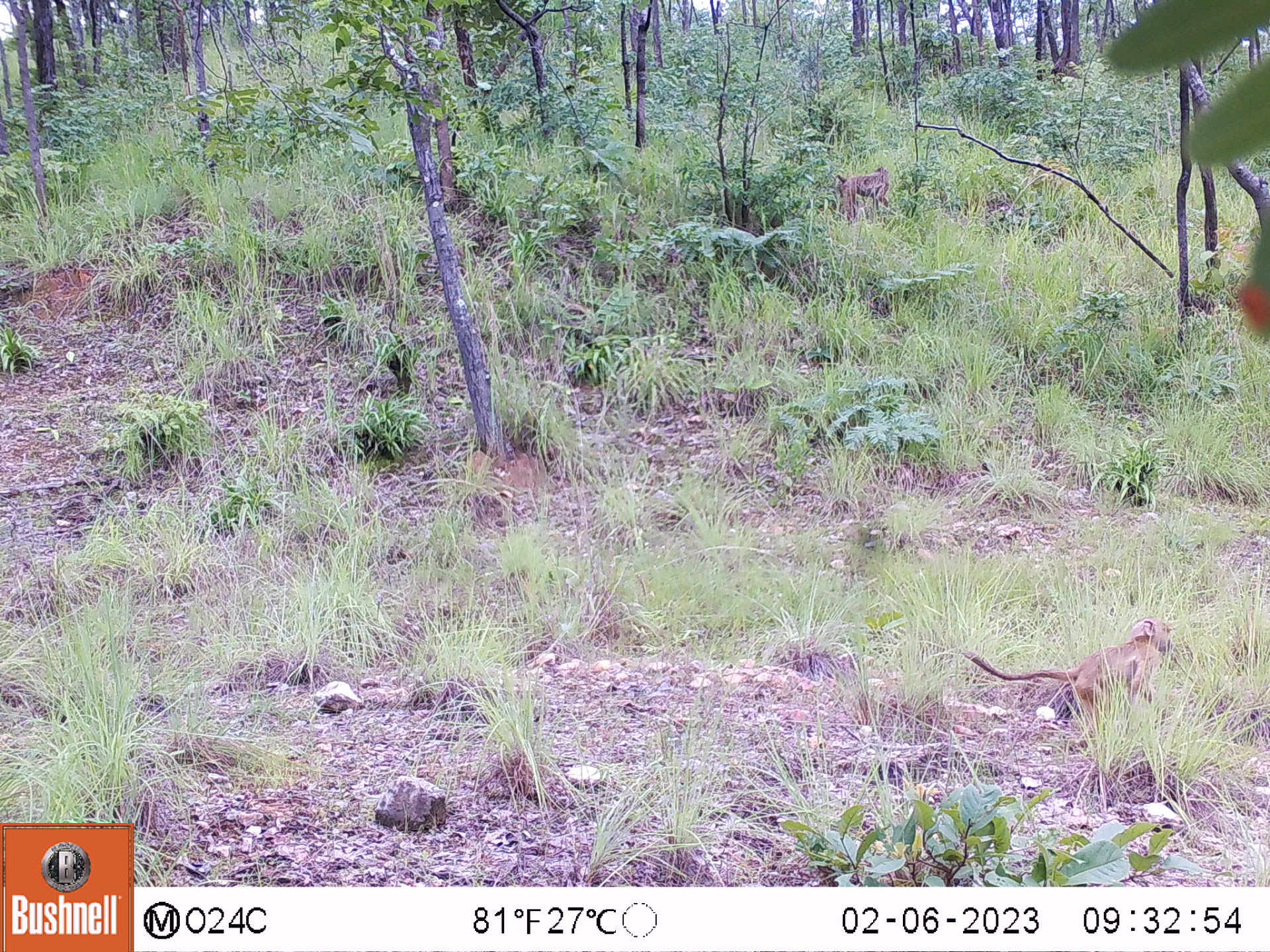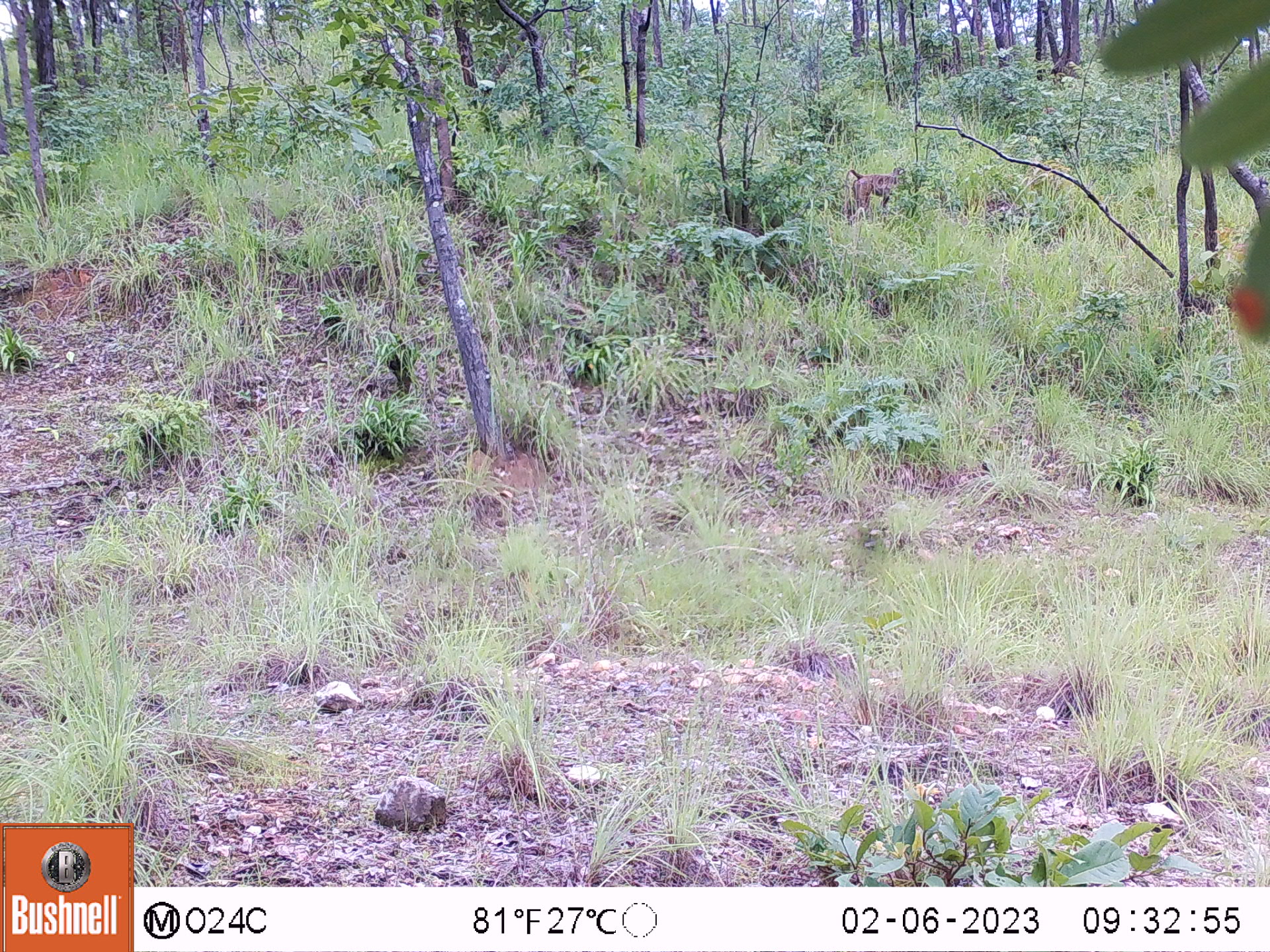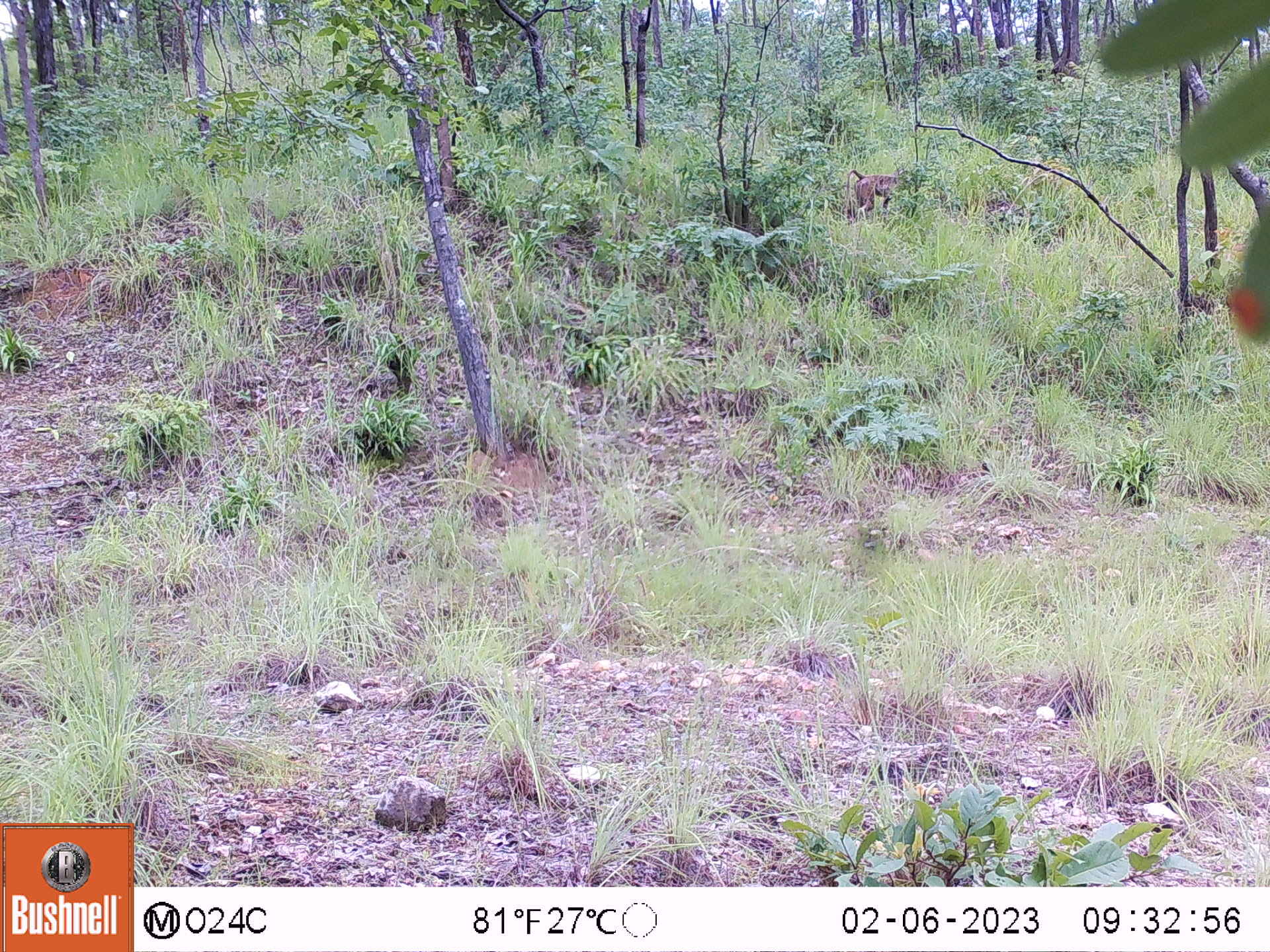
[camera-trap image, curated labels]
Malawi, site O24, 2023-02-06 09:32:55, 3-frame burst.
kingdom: Animalia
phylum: Chordata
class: Mammalia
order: Primates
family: Cercopithecidae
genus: Papio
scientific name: Papio cynocephalus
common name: yellow baboon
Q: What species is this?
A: Yellow baboon (Papio cynocephalus).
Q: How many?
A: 2.